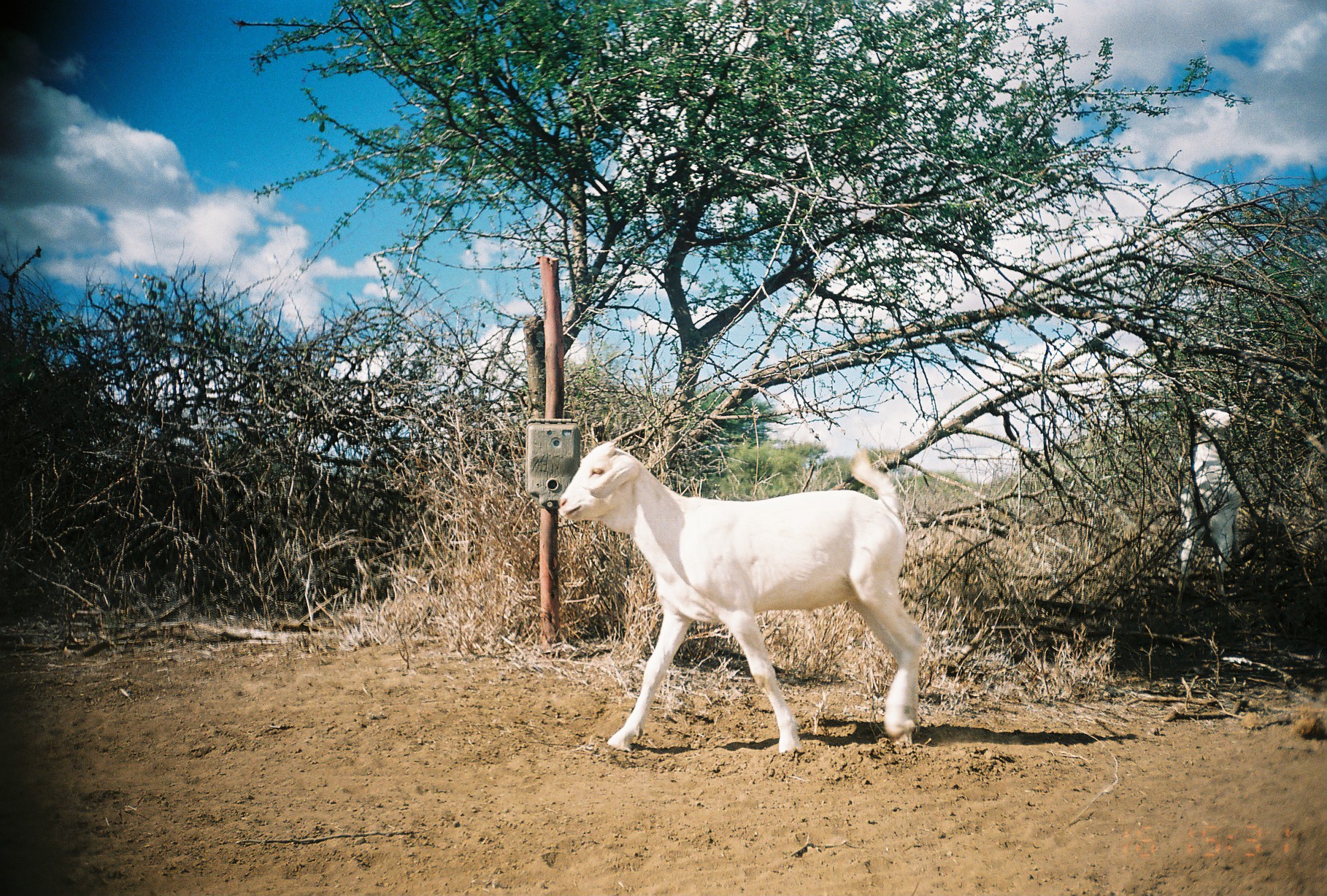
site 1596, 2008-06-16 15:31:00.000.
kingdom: Animalia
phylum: Chordata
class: Mammalia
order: Artiodactyla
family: Bovidae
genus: Capra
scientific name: Capra aegagrus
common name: wild goat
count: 2